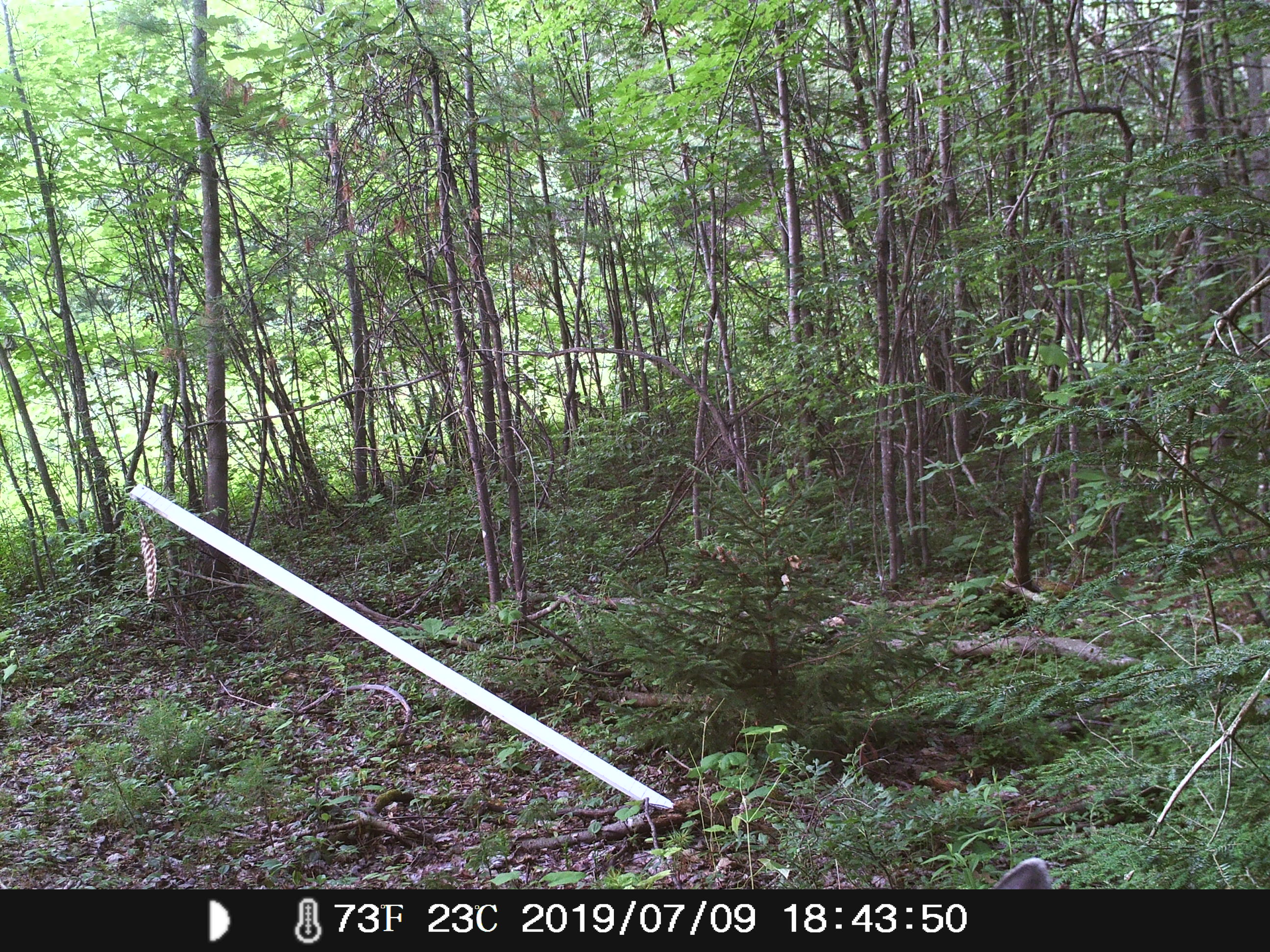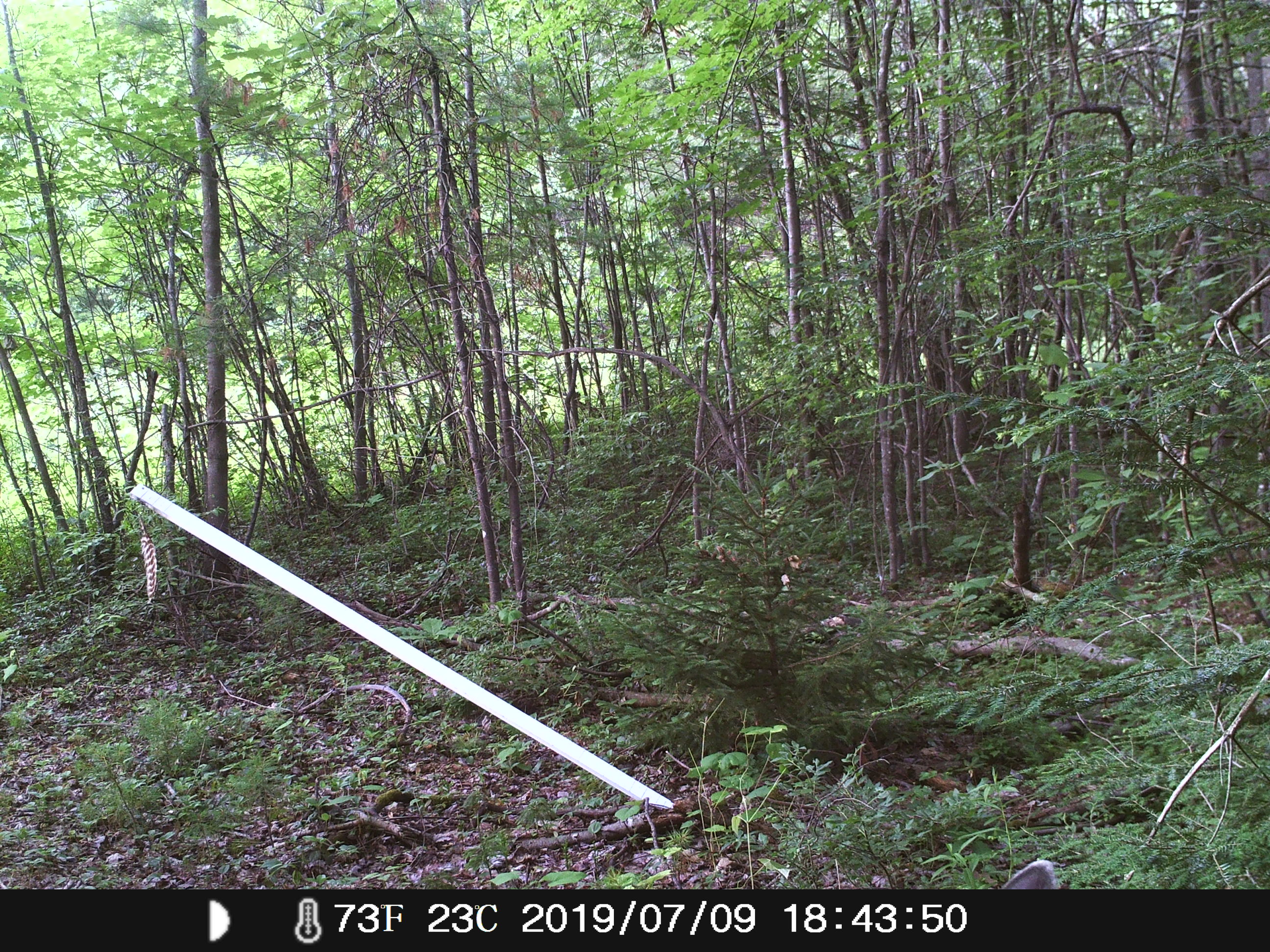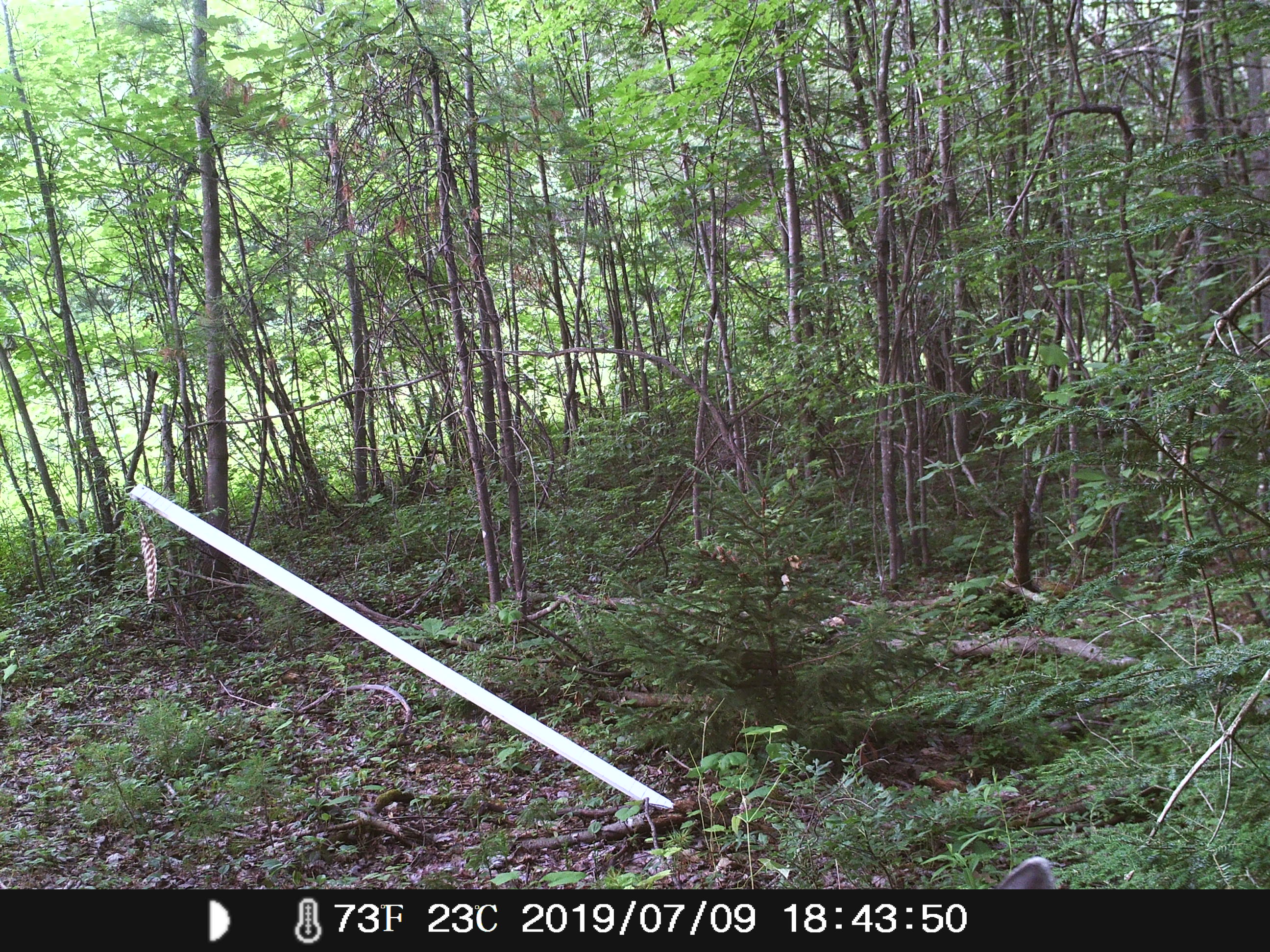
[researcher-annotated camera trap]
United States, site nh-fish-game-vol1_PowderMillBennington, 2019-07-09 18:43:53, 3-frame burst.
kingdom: Animalia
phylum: Chordata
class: Mammalia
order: Artiodactyla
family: Cervidae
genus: Odocoileus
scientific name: Odocoileus virginianus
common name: white-tailed deer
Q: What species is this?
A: White-tailed deer (Odocoileus virginianus).